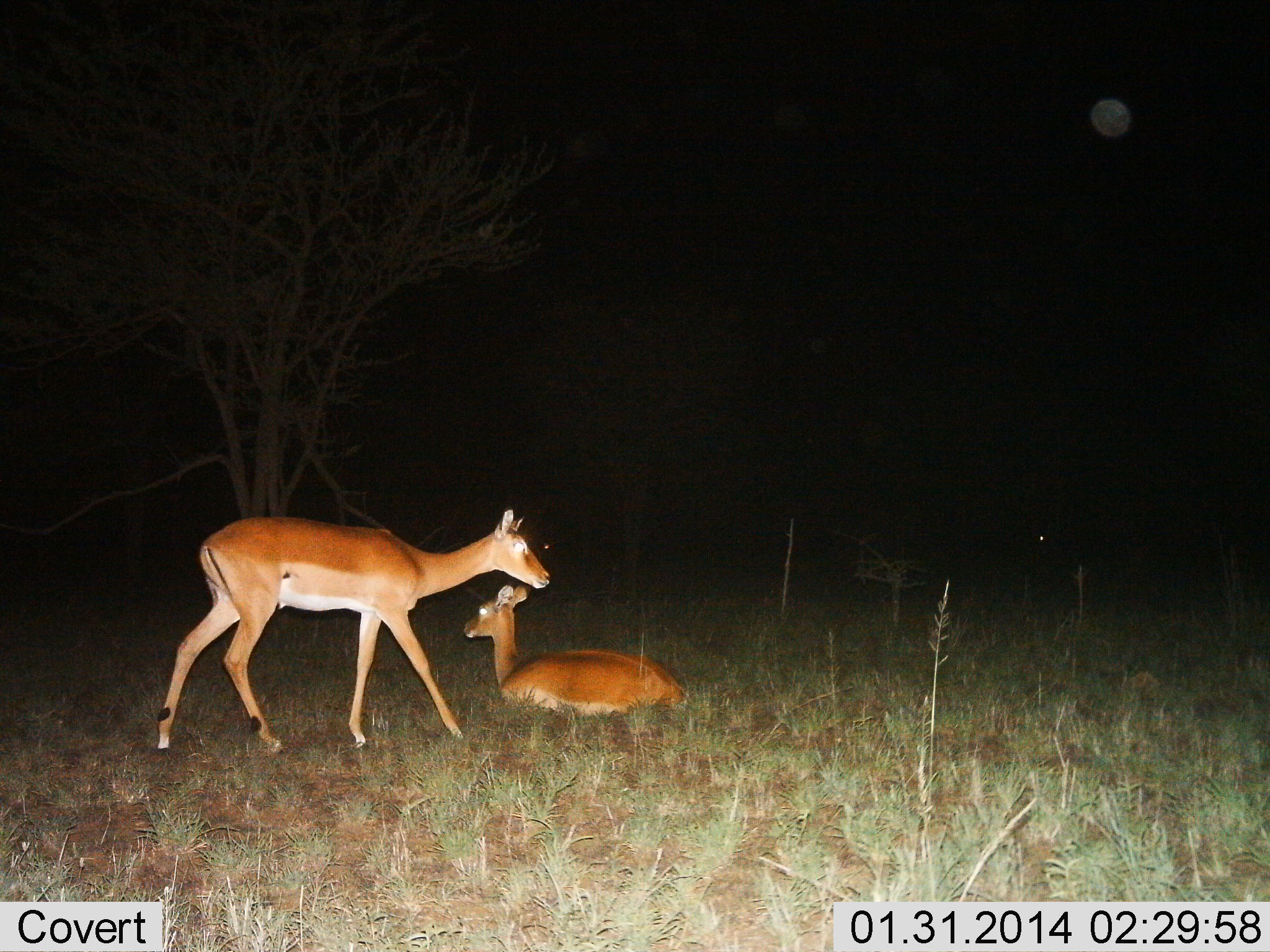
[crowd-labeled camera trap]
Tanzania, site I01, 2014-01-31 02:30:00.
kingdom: Animalia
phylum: Chordata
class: Mammalia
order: Artiodactyla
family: Bovidae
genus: Aepyceros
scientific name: Aepyceros melampus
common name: impala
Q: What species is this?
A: Impala (Aepyceros melampus).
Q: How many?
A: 2.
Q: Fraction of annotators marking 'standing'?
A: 50%.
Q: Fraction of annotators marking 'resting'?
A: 90%.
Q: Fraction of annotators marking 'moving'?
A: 50%.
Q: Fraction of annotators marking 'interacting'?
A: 10%.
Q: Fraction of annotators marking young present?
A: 10%.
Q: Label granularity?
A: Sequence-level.